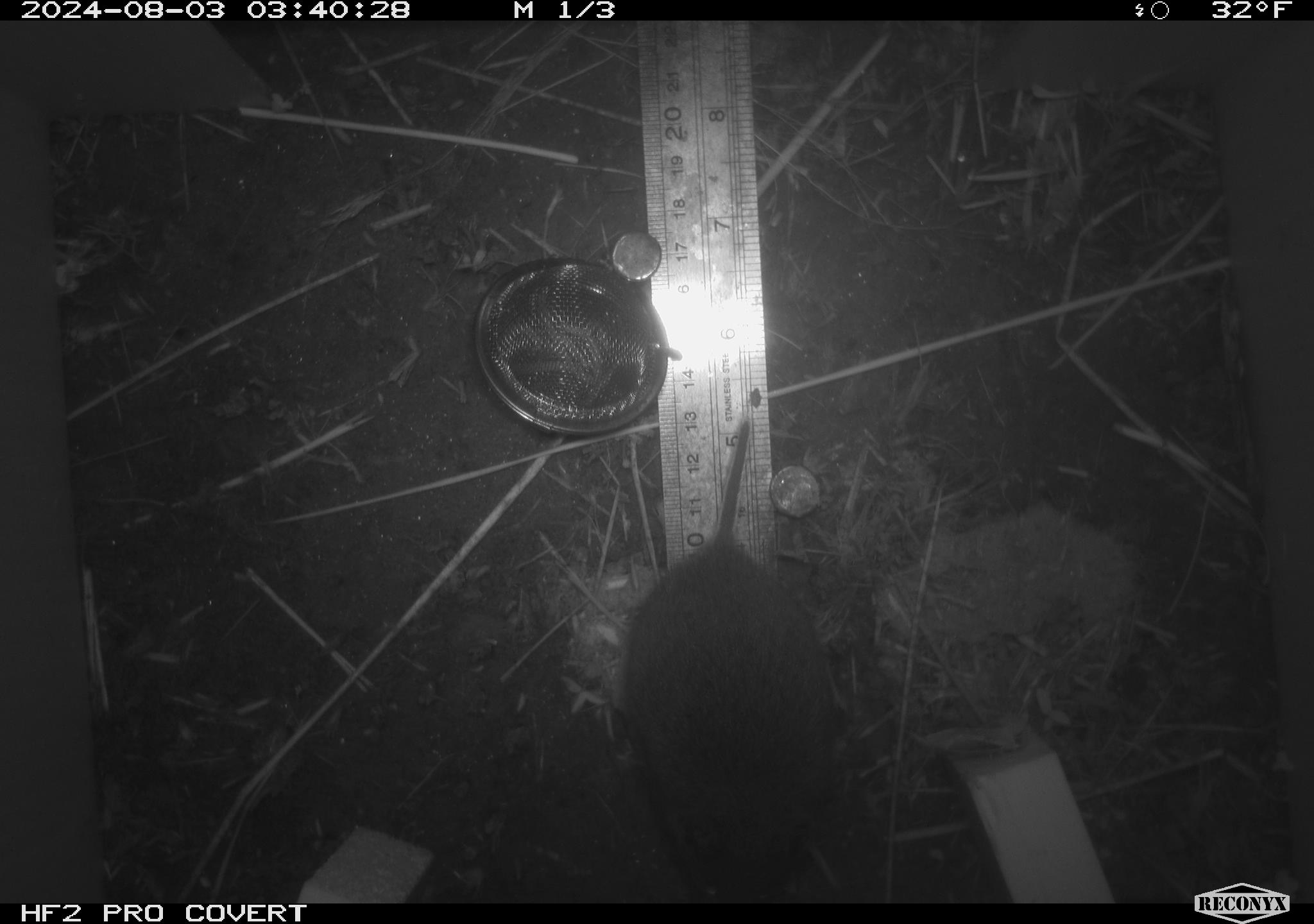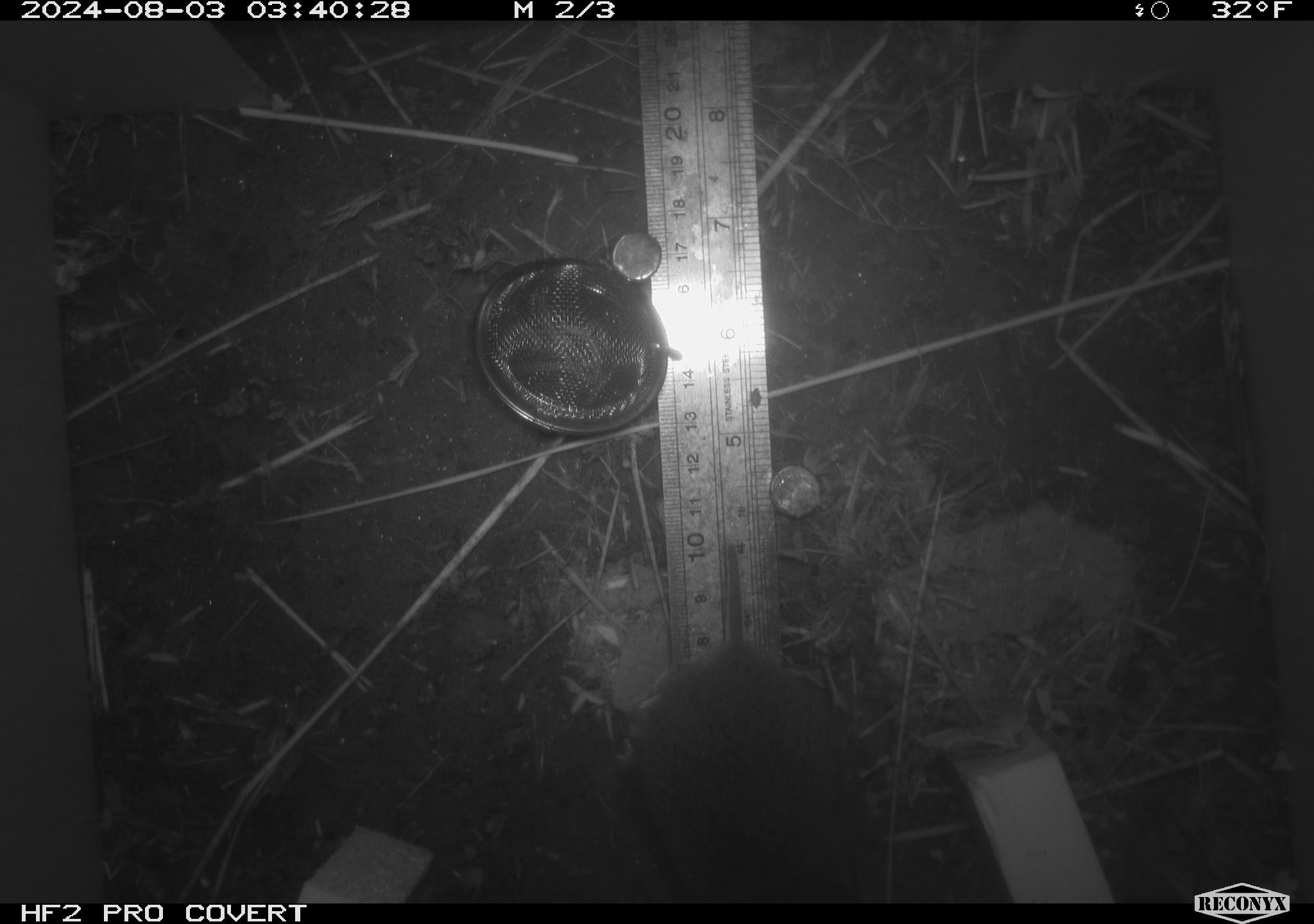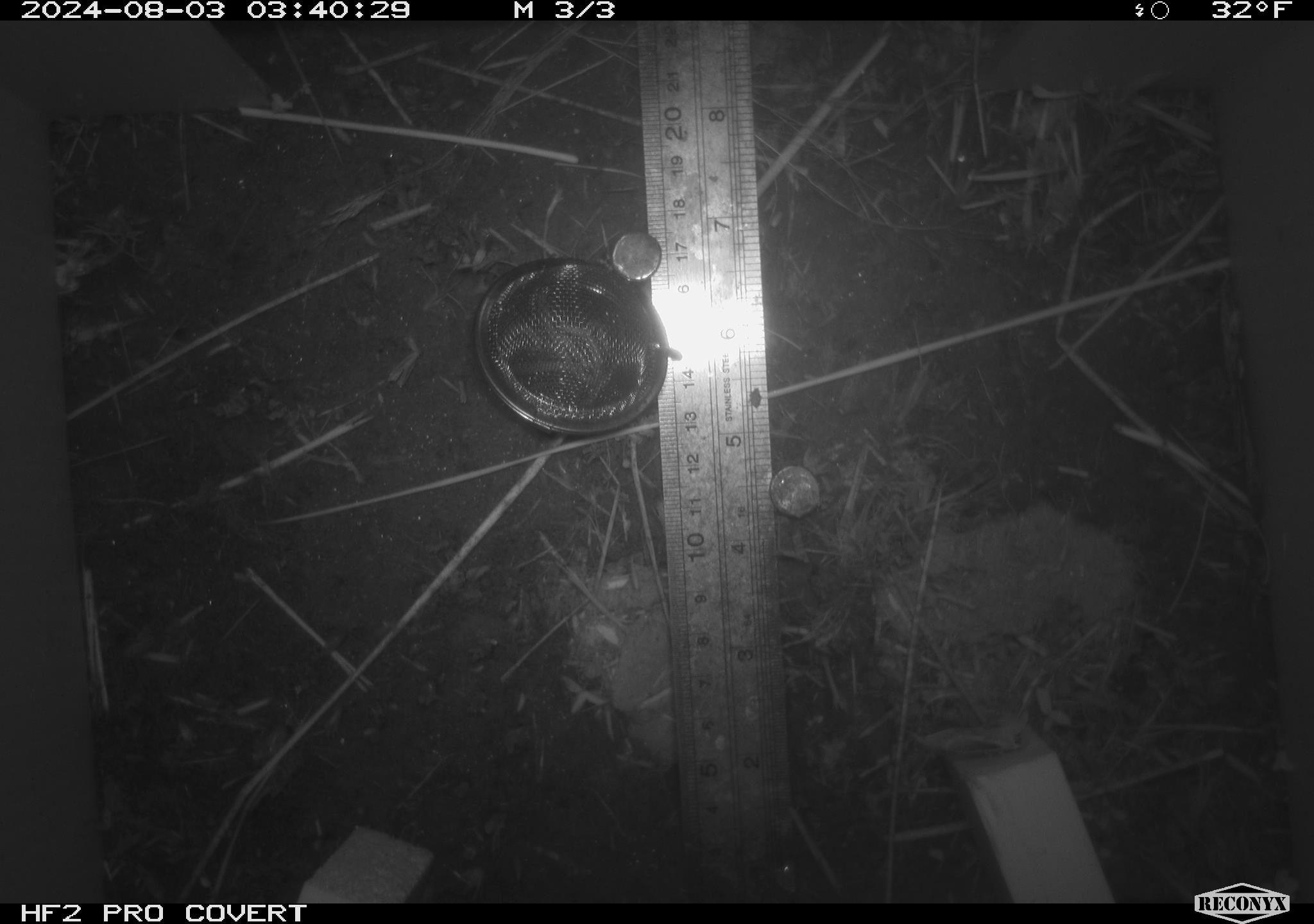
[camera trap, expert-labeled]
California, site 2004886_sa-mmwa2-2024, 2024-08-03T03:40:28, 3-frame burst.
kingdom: Animalia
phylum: Chordata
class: Mammalia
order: Rodentia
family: Cricetidae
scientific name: Arvicolinae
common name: voles, lemmings, and muskrats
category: arvicolinae subfamily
Arvicolinae subfamily (voles, lemmings, and muskrats) (Arvicolinae).